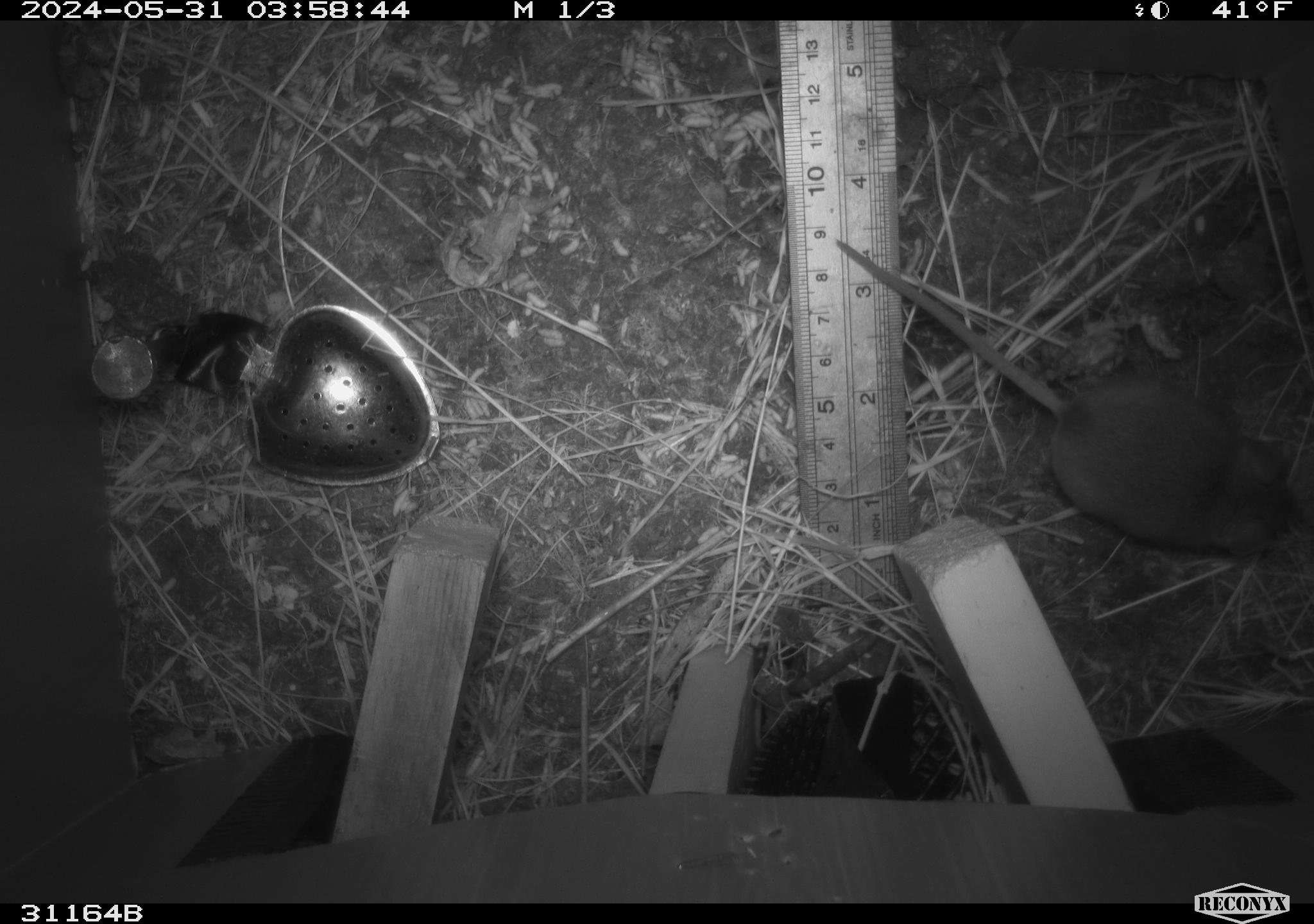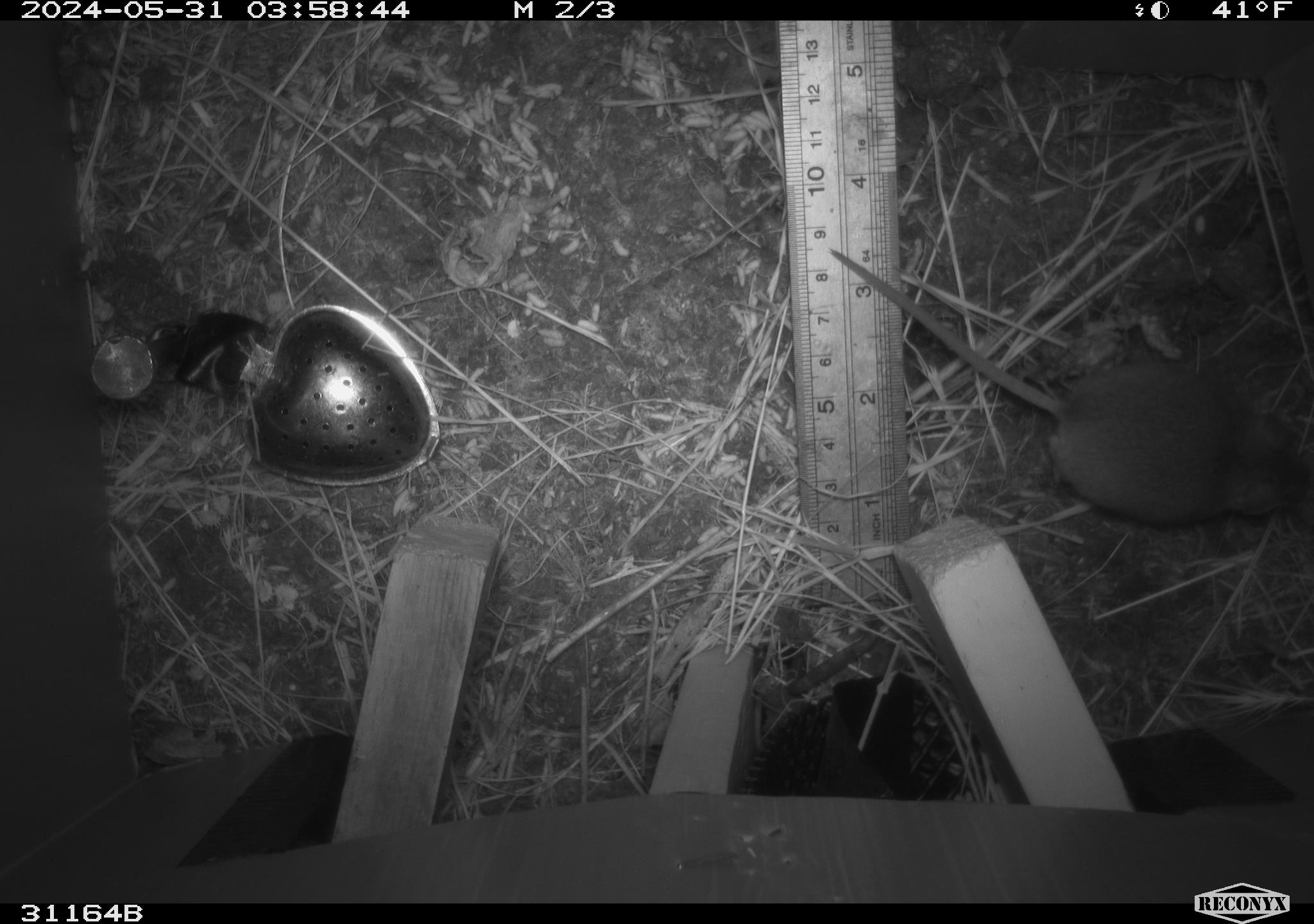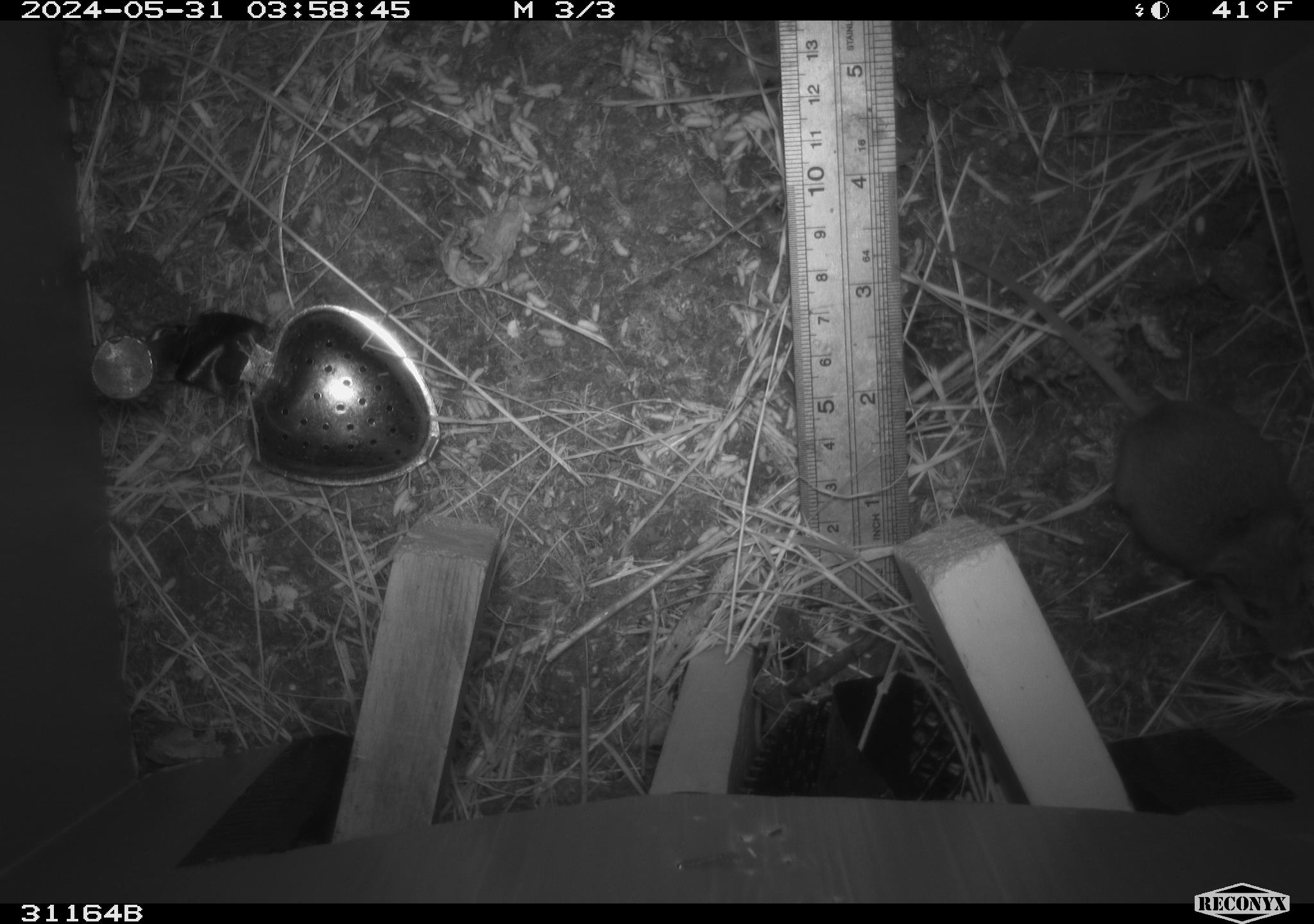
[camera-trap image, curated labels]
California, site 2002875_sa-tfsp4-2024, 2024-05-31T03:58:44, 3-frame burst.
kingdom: Animalia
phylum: Chordata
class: Mammalia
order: Rodentia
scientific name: Rodentia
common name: rodent